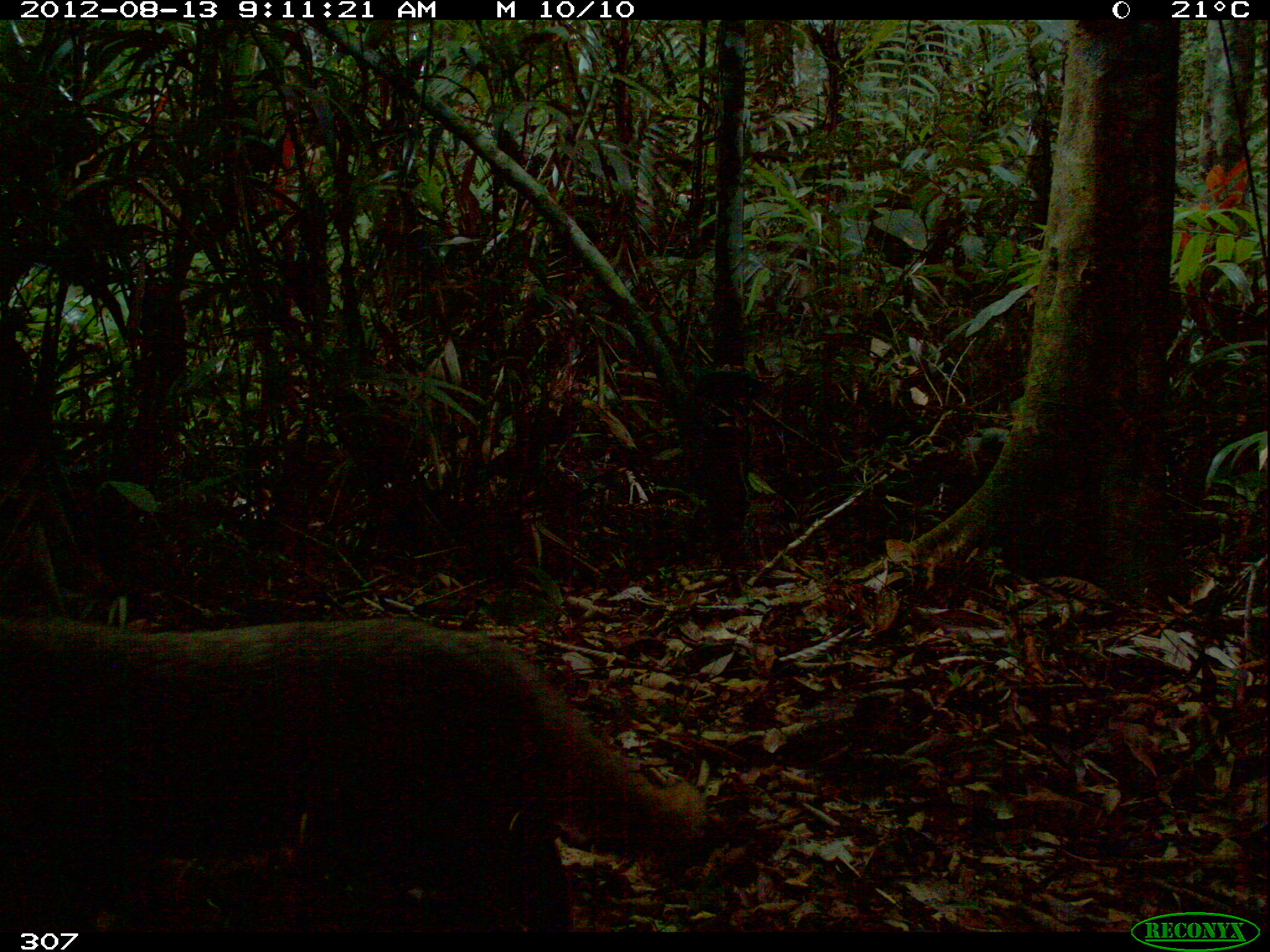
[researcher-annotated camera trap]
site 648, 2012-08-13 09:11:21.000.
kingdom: Animalia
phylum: Chordata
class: Mammalia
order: Carnivora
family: Mustelidae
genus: Eira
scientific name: Eira barbara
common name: tayra